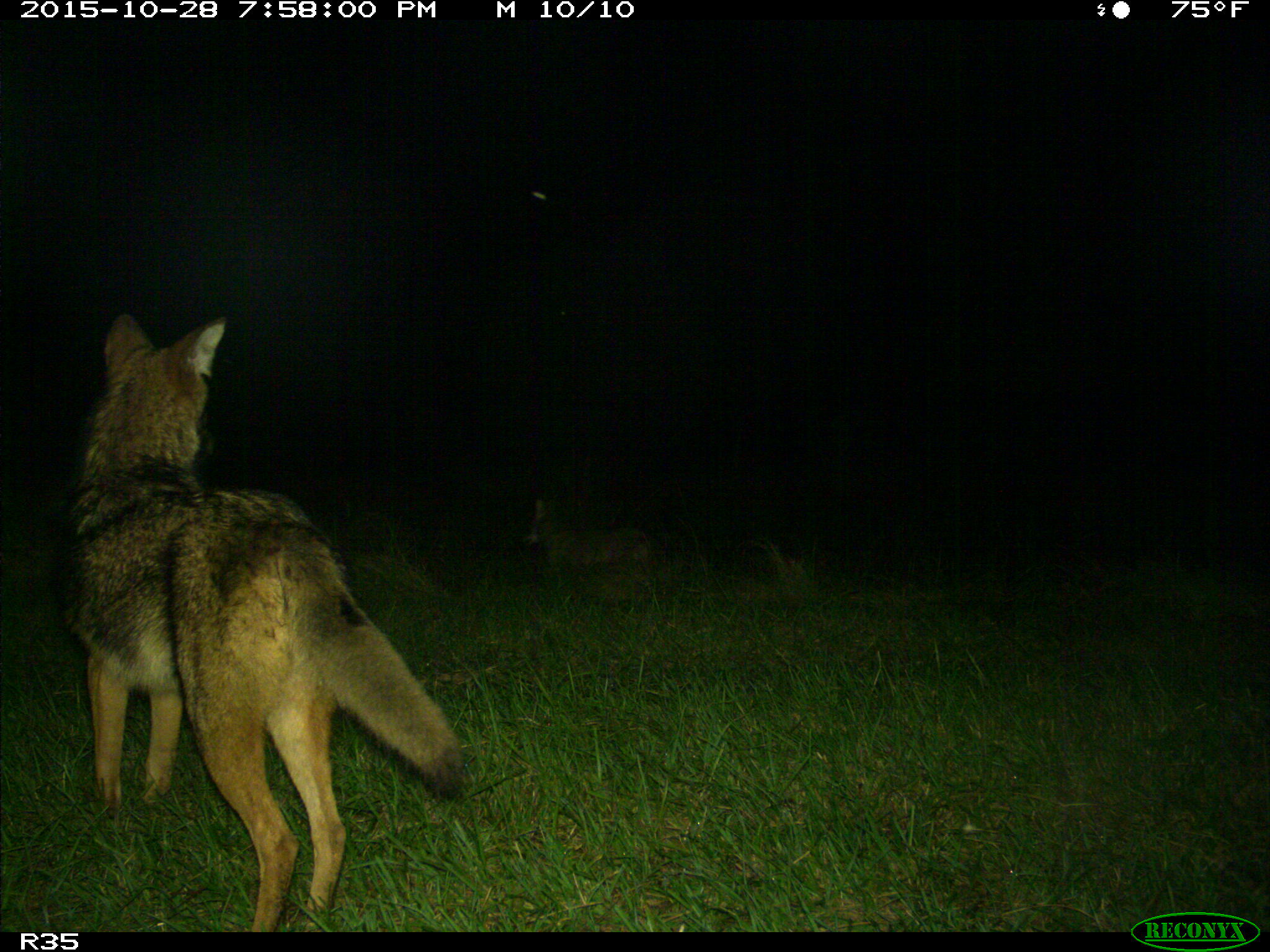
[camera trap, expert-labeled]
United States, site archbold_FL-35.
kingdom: Animalia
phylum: Chordata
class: Mammalia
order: Carnivora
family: Canidae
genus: Canis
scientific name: Canis latrans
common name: coyote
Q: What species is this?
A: Canis latrans (coyote).